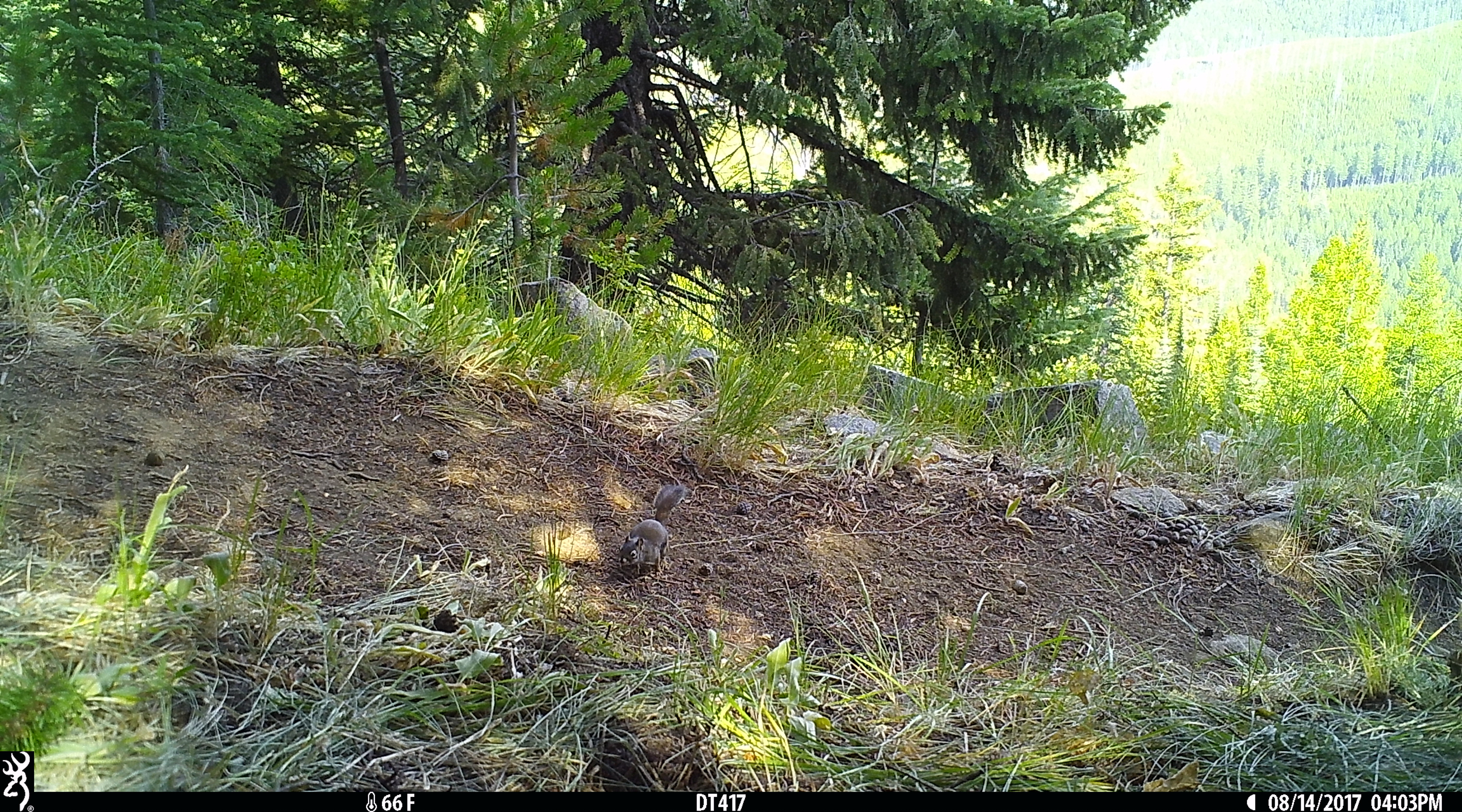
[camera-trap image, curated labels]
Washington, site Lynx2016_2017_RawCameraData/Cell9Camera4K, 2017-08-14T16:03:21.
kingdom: Animalia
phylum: Chordata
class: Mammalia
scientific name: Mammalia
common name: small mammal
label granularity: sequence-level